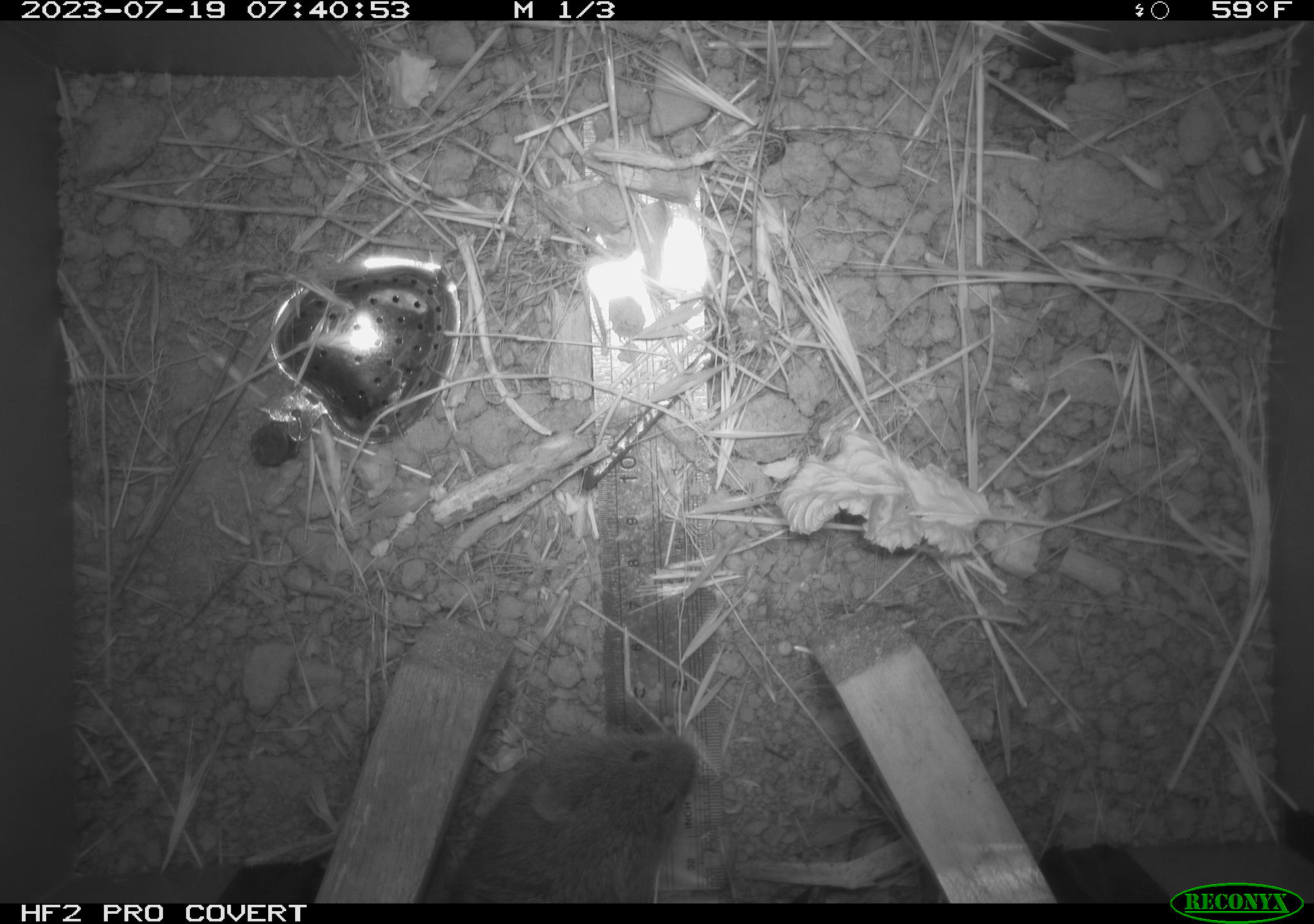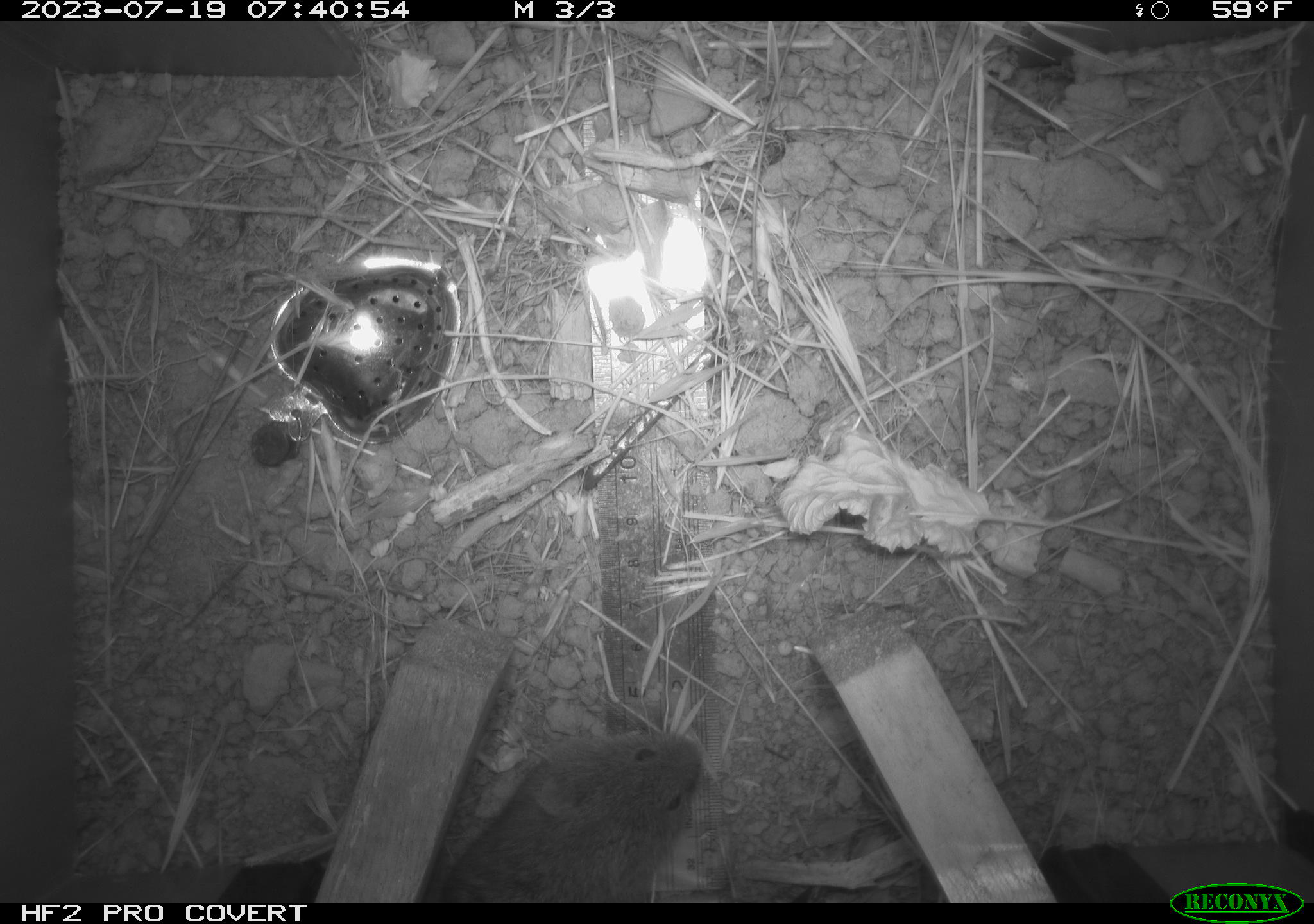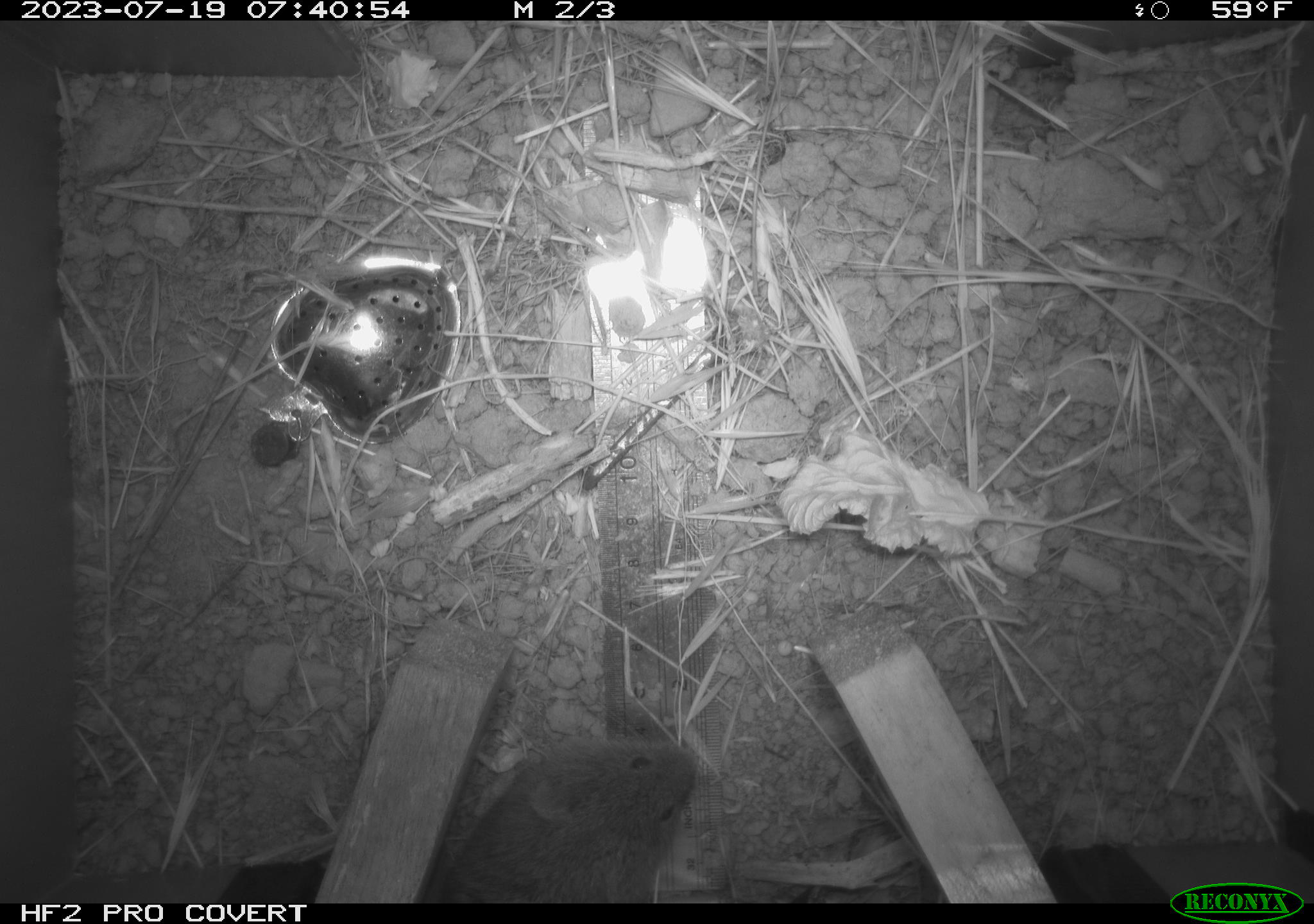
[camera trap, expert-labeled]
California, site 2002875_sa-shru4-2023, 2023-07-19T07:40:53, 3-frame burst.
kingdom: Animalia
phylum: Chordata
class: Mammalia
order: Rodentia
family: Cricetidae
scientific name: Arvicolinae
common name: voles, lemmings, and muskrats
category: arvicolinae subfamily